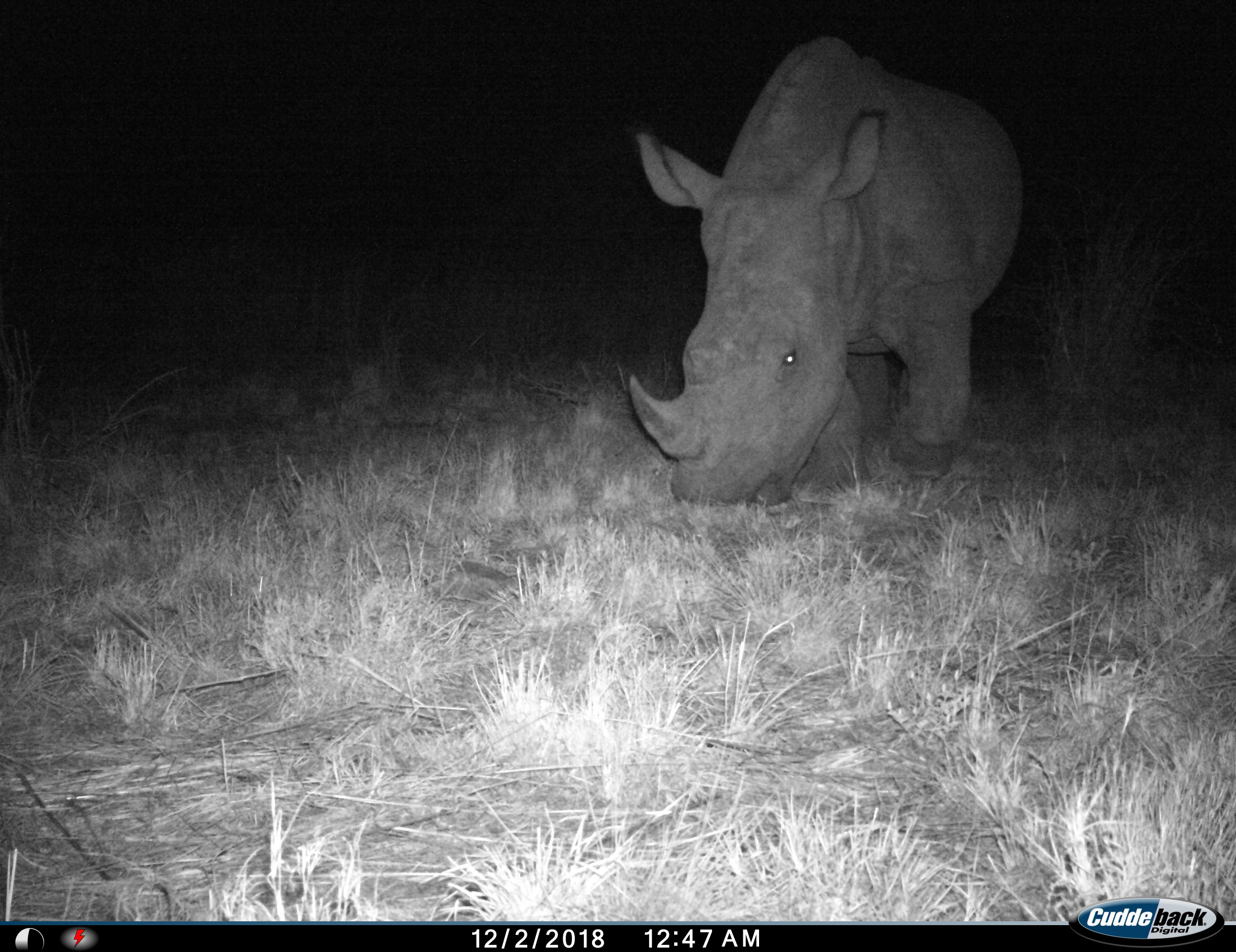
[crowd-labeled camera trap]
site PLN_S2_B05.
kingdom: Animalia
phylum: Chordata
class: Mammalia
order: Perissodactyla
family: Rhinocerotidae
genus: Ceratotherium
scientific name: Ceratotherium simum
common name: white rhinoceros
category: rhinoceroswhite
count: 1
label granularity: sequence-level